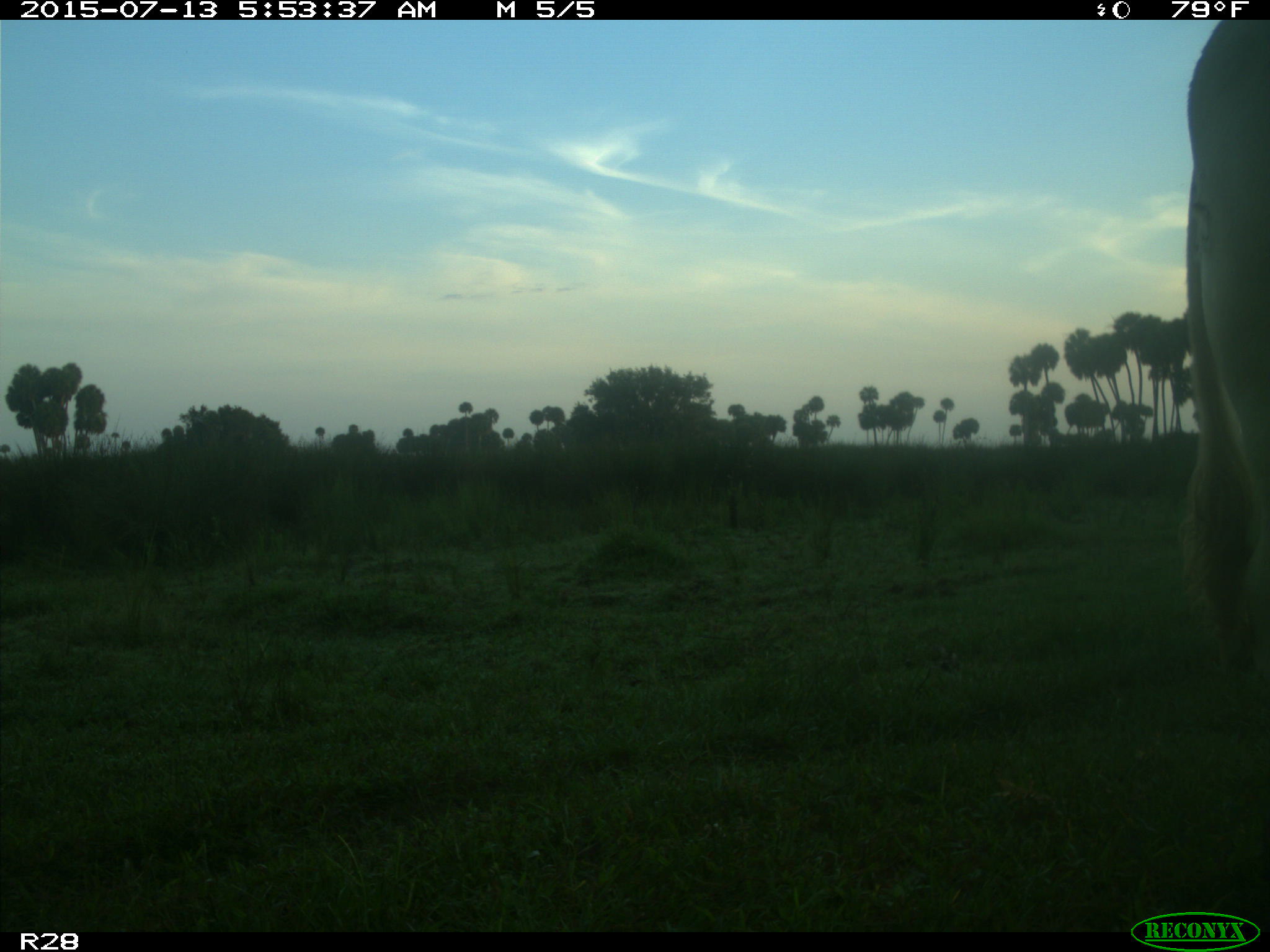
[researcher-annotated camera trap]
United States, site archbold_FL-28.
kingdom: Animalia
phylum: Chordata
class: Mammalia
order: Artiodactyla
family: Bovidae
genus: Bos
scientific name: Bos taurus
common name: domestic cow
Bos taurus (domestic cow).